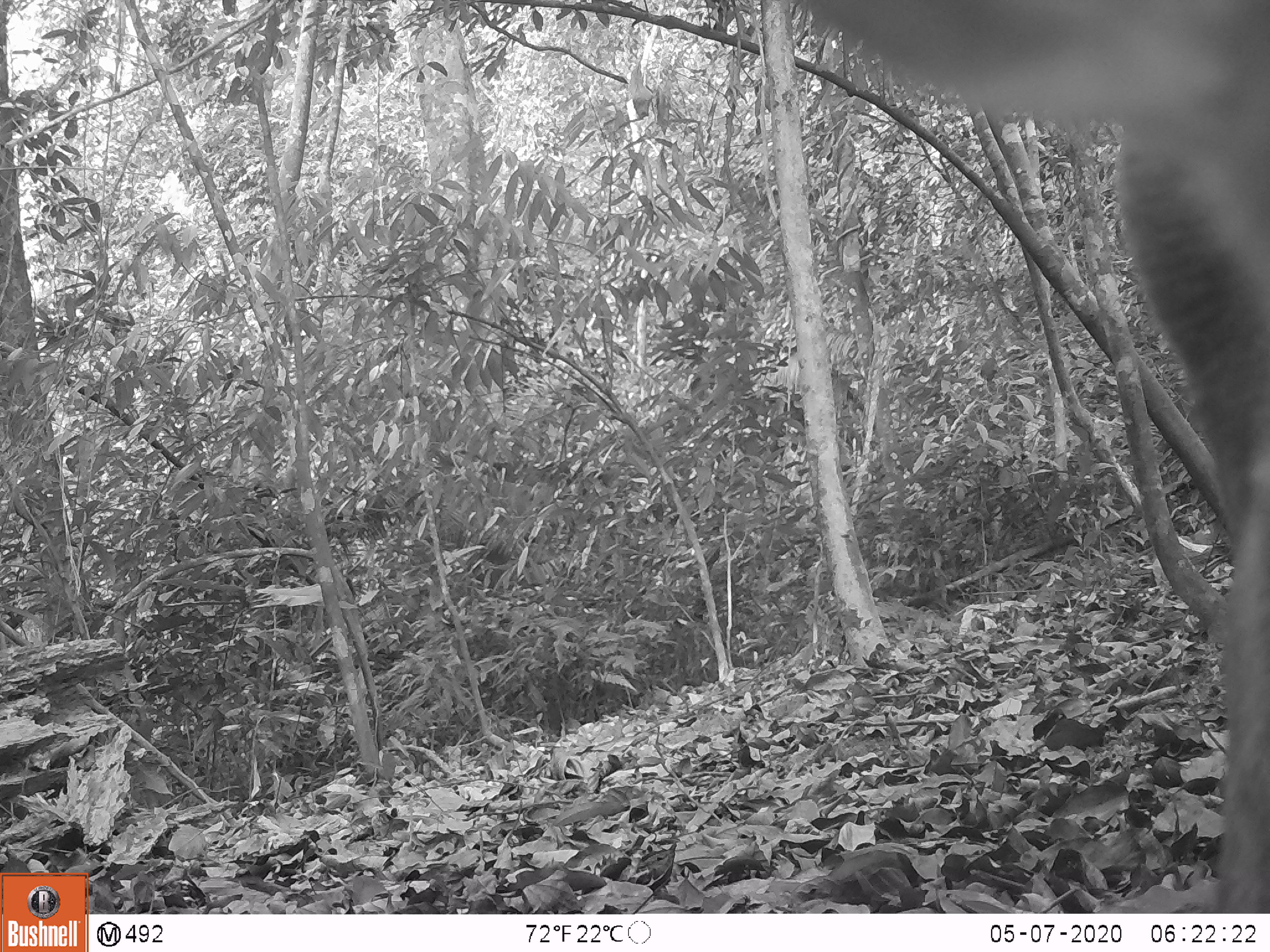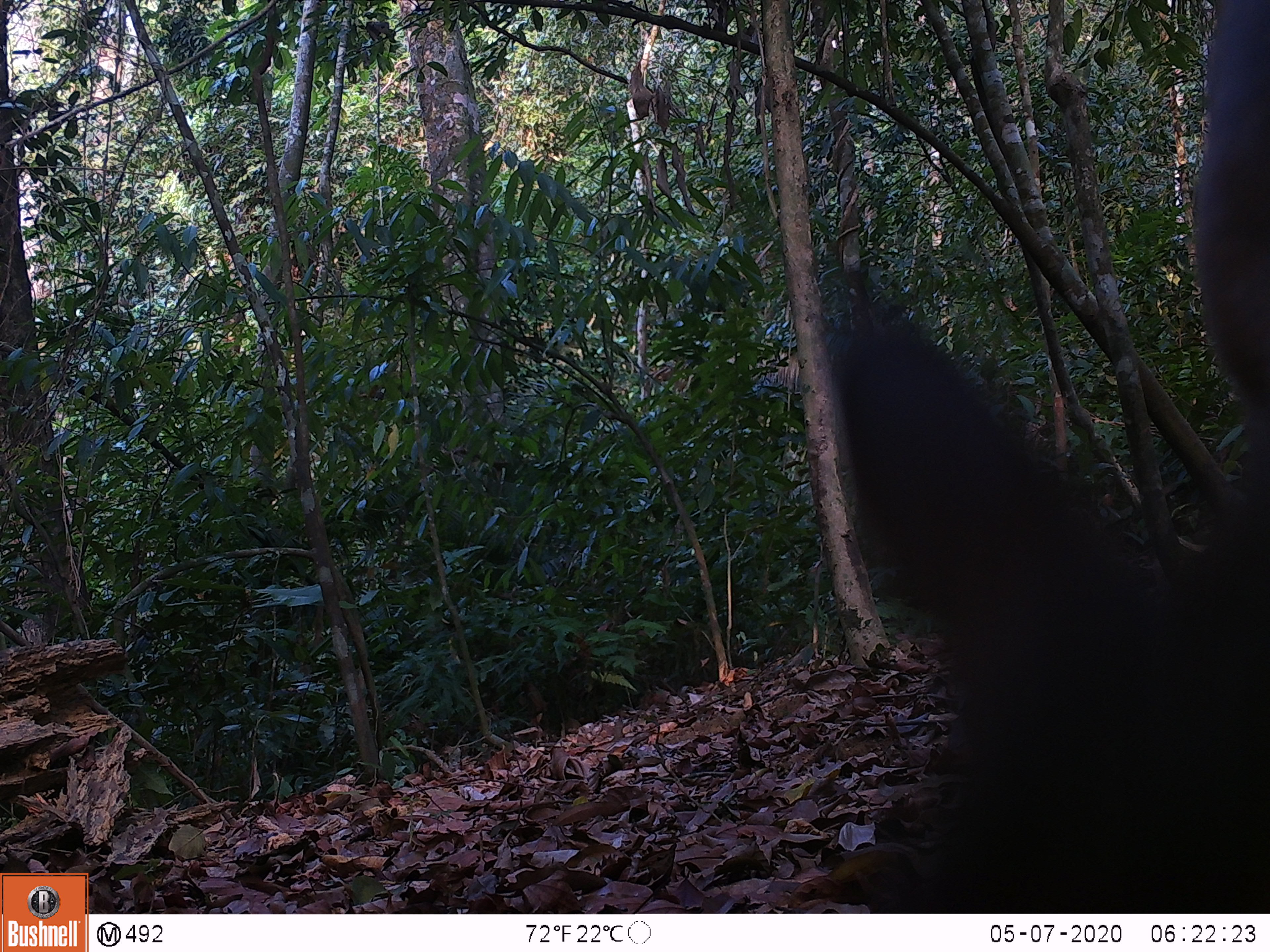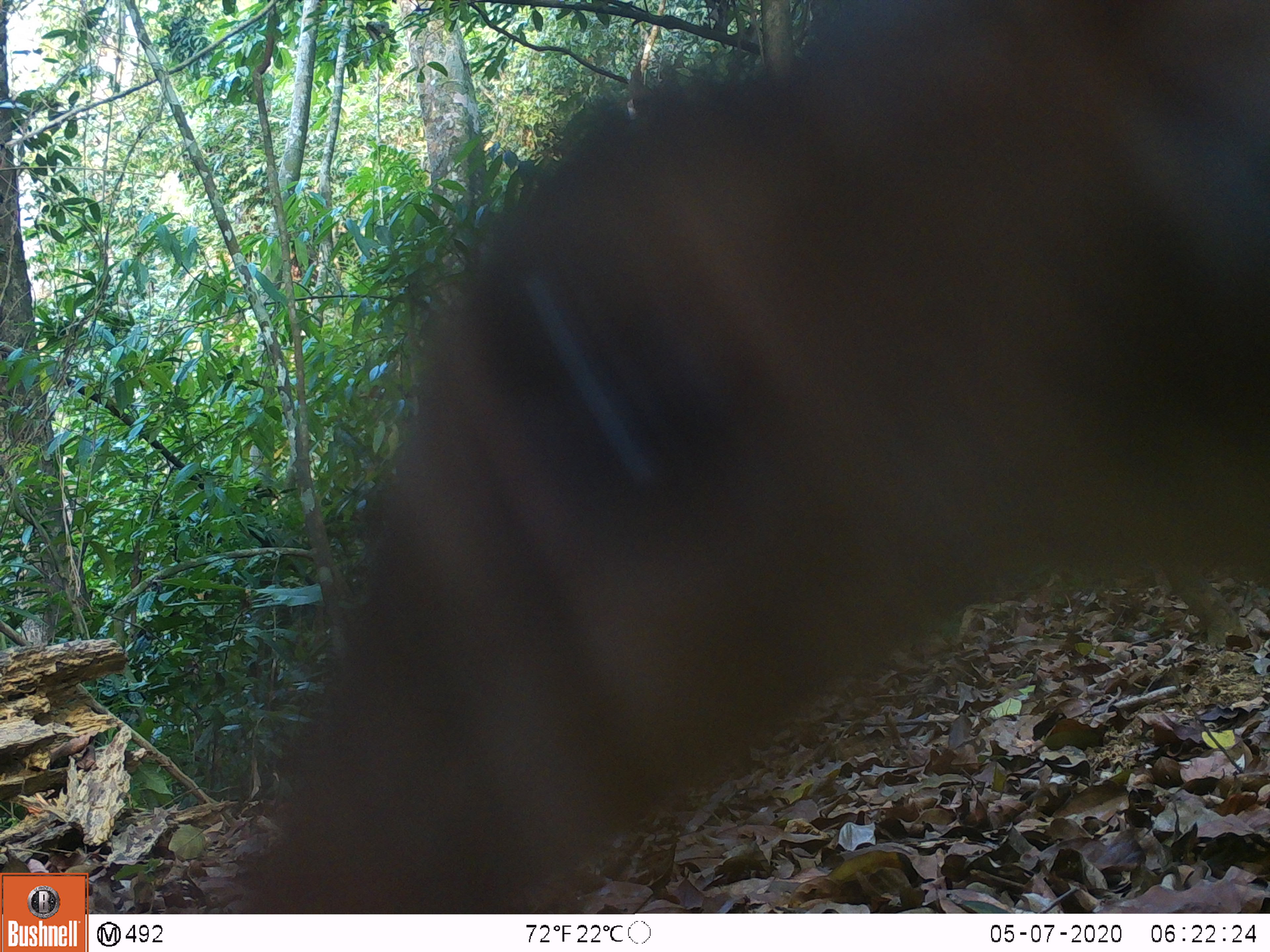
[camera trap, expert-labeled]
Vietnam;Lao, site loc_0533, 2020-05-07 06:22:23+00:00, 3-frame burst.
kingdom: Animalia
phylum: Chordata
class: Mammalia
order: Artiodactyla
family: Cervidae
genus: Muntiacus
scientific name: Muntiacus vuquangensis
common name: large-antlered muntjac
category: large antlered muntjac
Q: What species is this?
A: Large antlered muntjac (large-antlered muntjac) (Muntiacus vuquangensis).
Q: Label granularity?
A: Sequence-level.